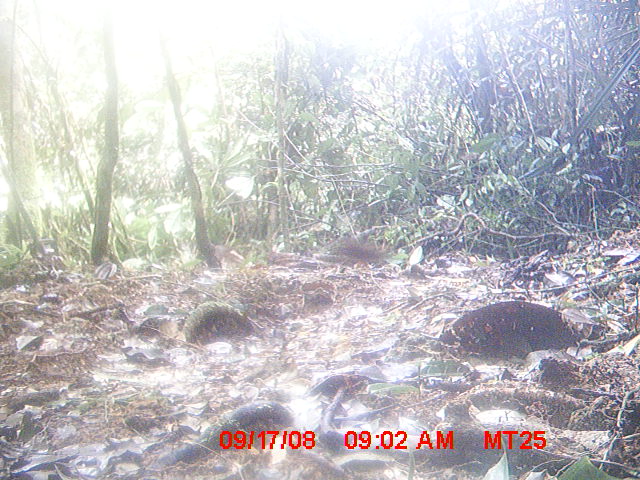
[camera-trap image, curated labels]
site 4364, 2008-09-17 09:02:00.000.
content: unidentified animal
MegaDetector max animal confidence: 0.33